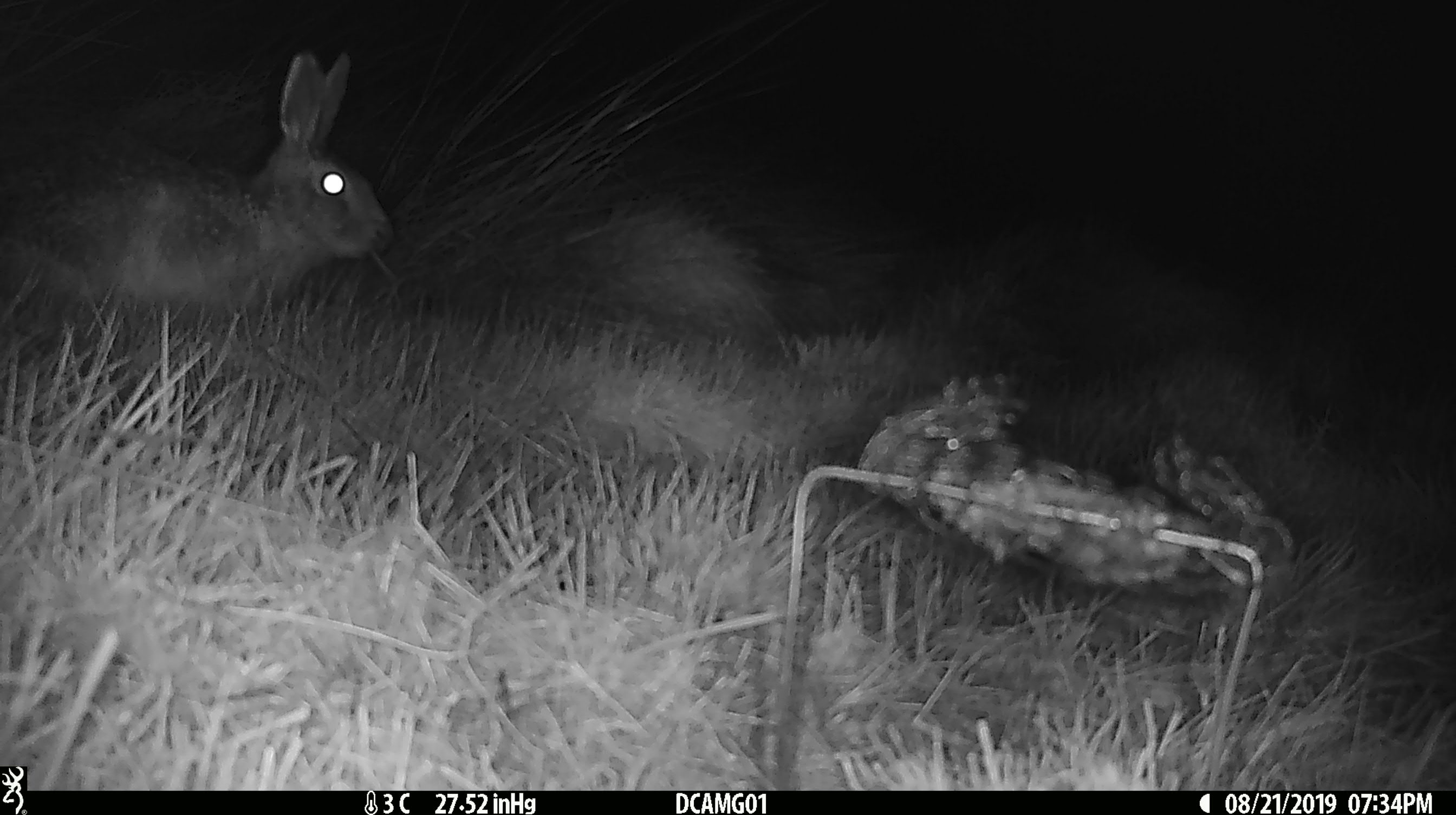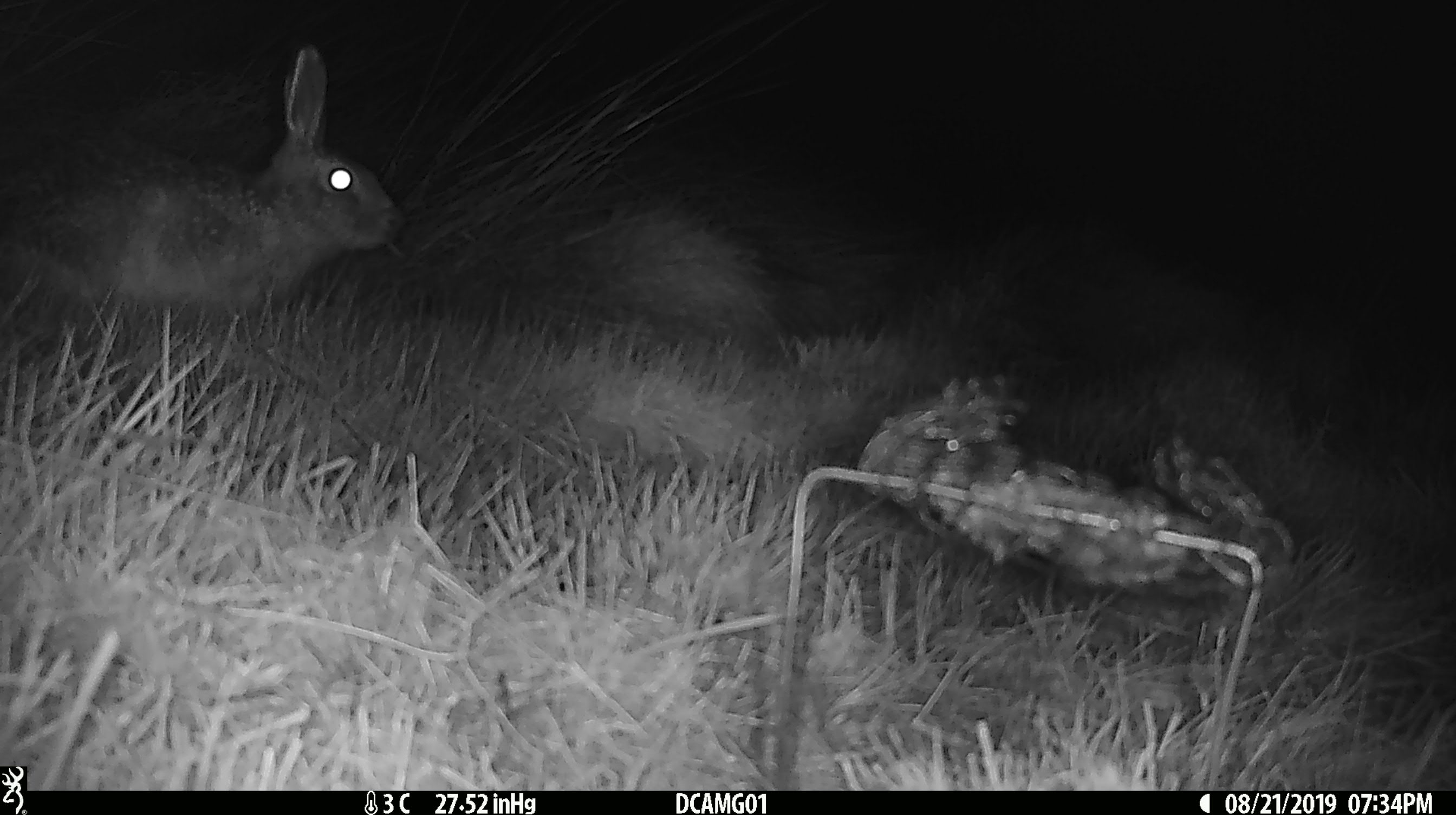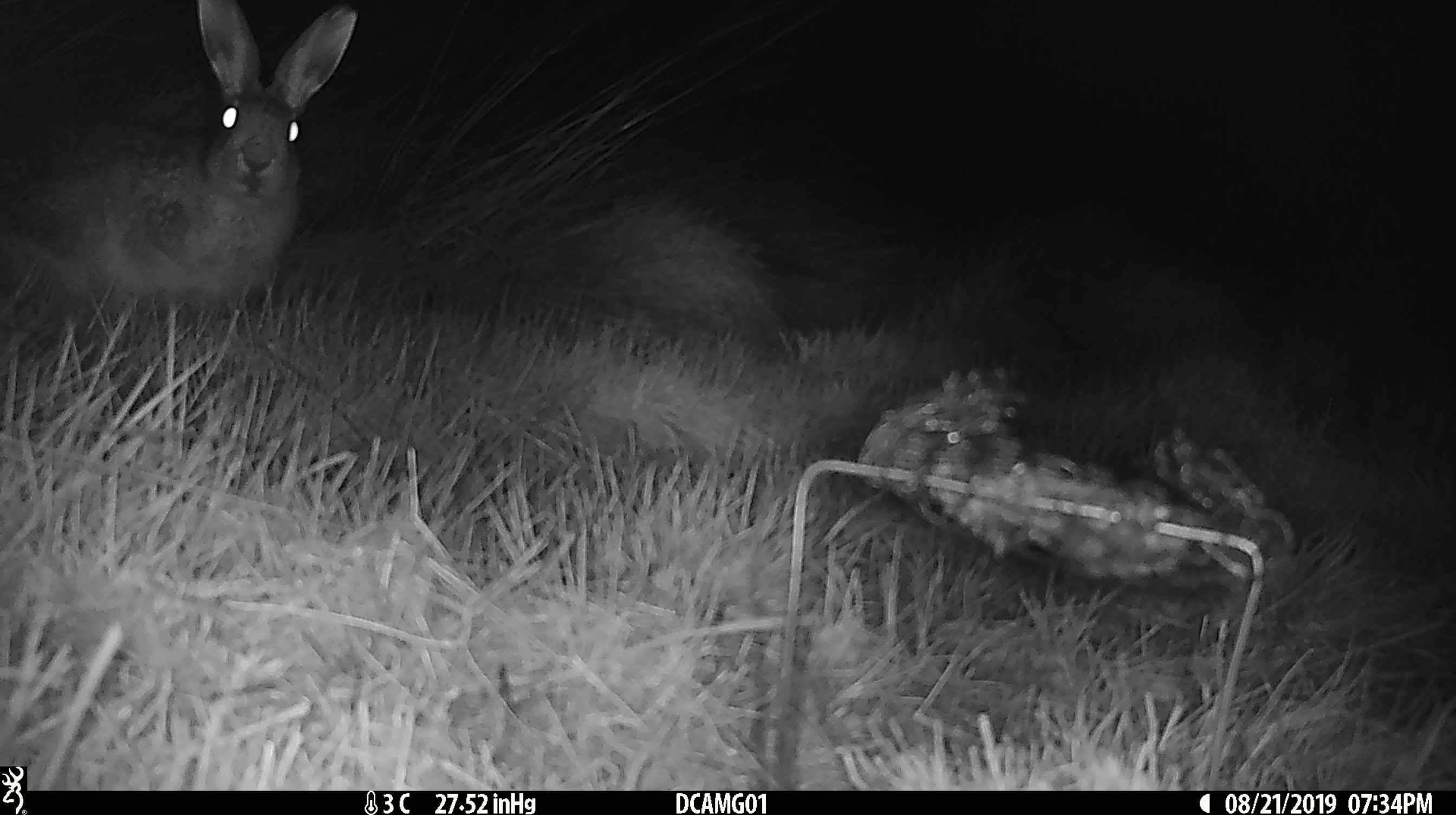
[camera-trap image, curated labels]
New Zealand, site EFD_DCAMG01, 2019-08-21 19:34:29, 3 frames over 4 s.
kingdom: Animalia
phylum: Chordata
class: Mammalia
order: Lagomorpha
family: Leporidae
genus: Lepus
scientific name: Lepus europaeus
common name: brown hare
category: hare